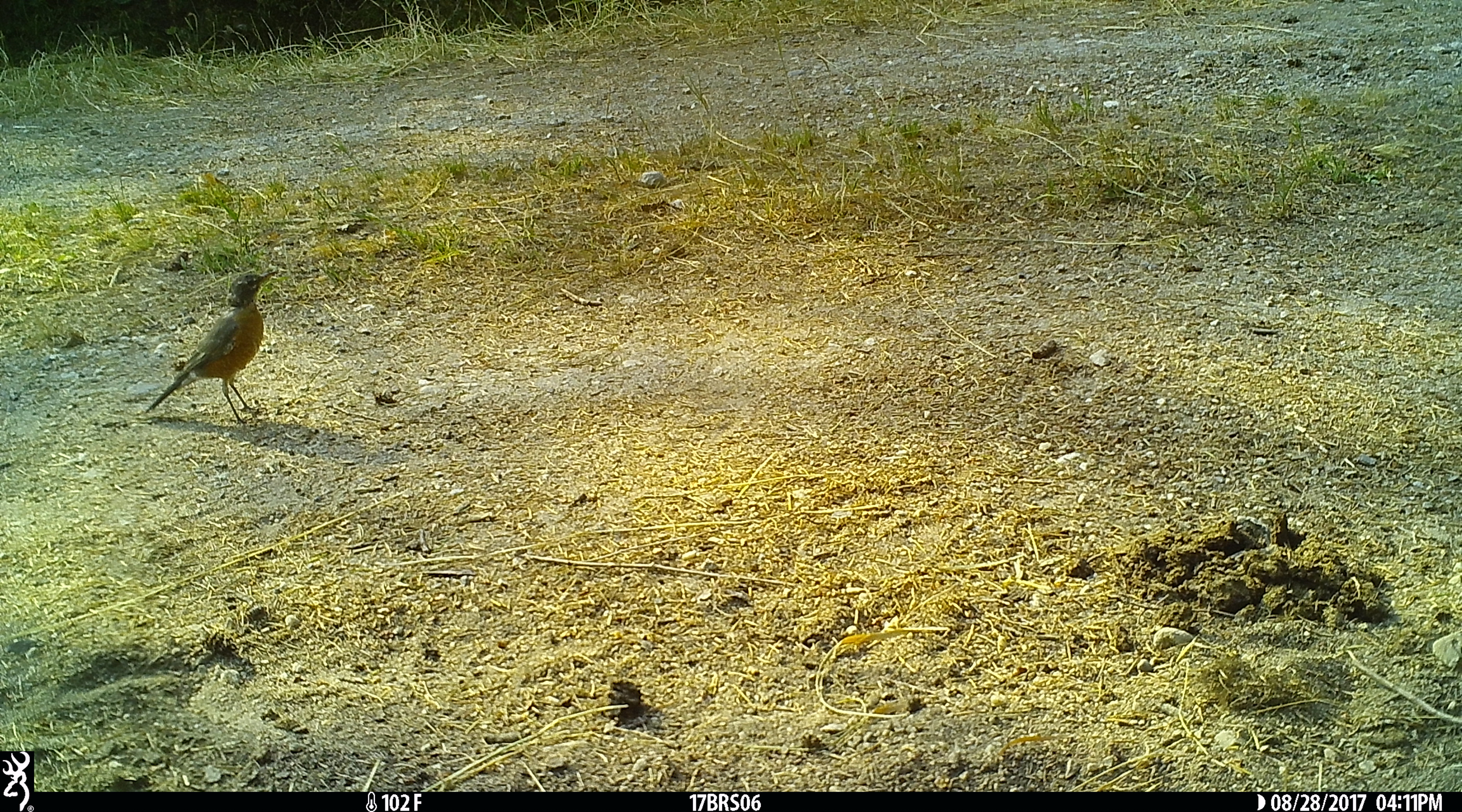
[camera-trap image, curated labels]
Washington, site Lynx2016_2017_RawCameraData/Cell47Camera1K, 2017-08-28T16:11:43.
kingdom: Animalia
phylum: Chordata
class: Aves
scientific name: Aves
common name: birds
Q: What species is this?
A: Aves (birds).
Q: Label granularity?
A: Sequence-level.